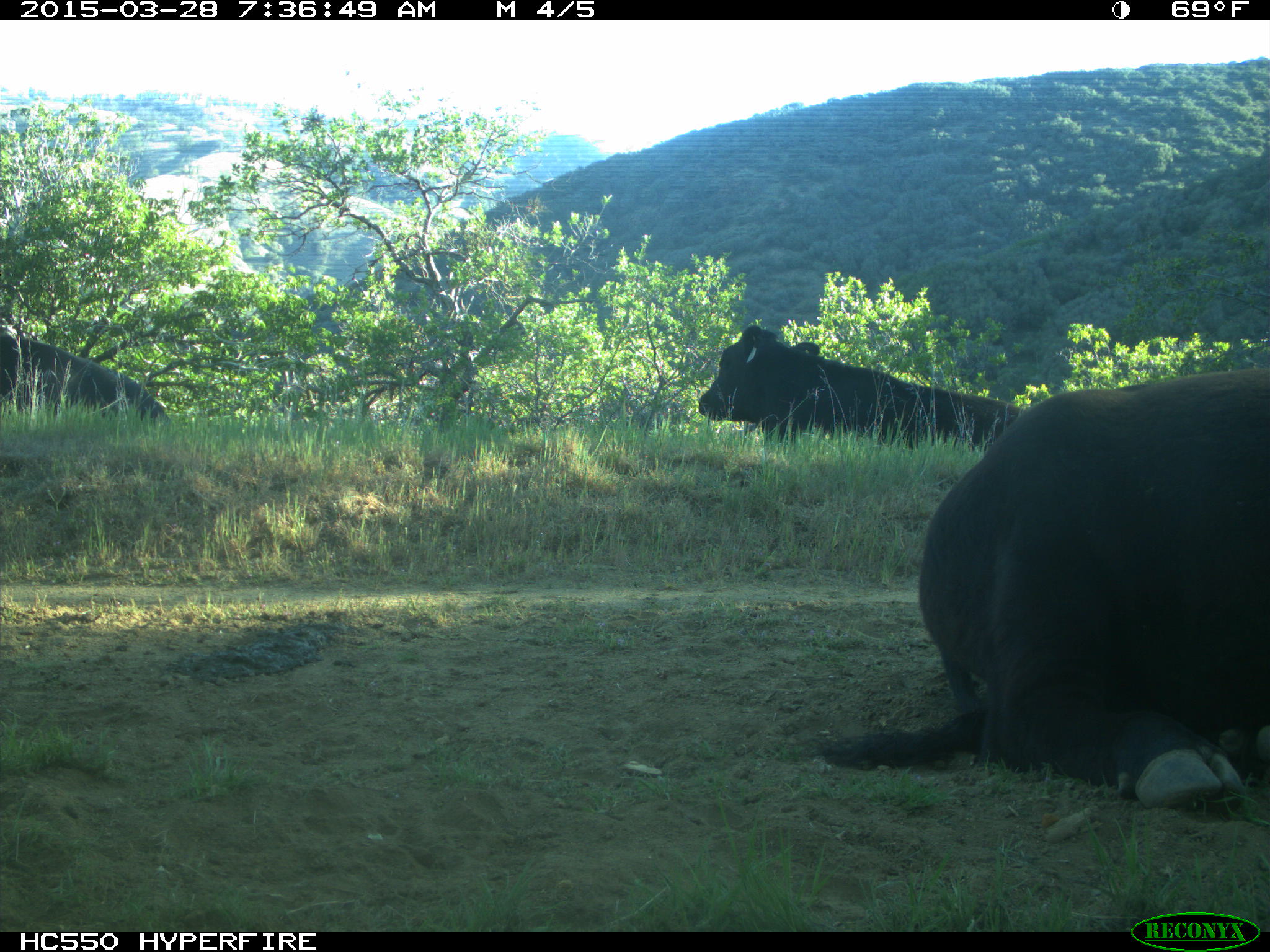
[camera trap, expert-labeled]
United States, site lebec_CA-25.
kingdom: Animalia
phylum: Chordata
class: Mammalia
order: Artiodactyla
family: Bovidae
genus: Bos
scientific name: Bos taurus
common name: domestic cow